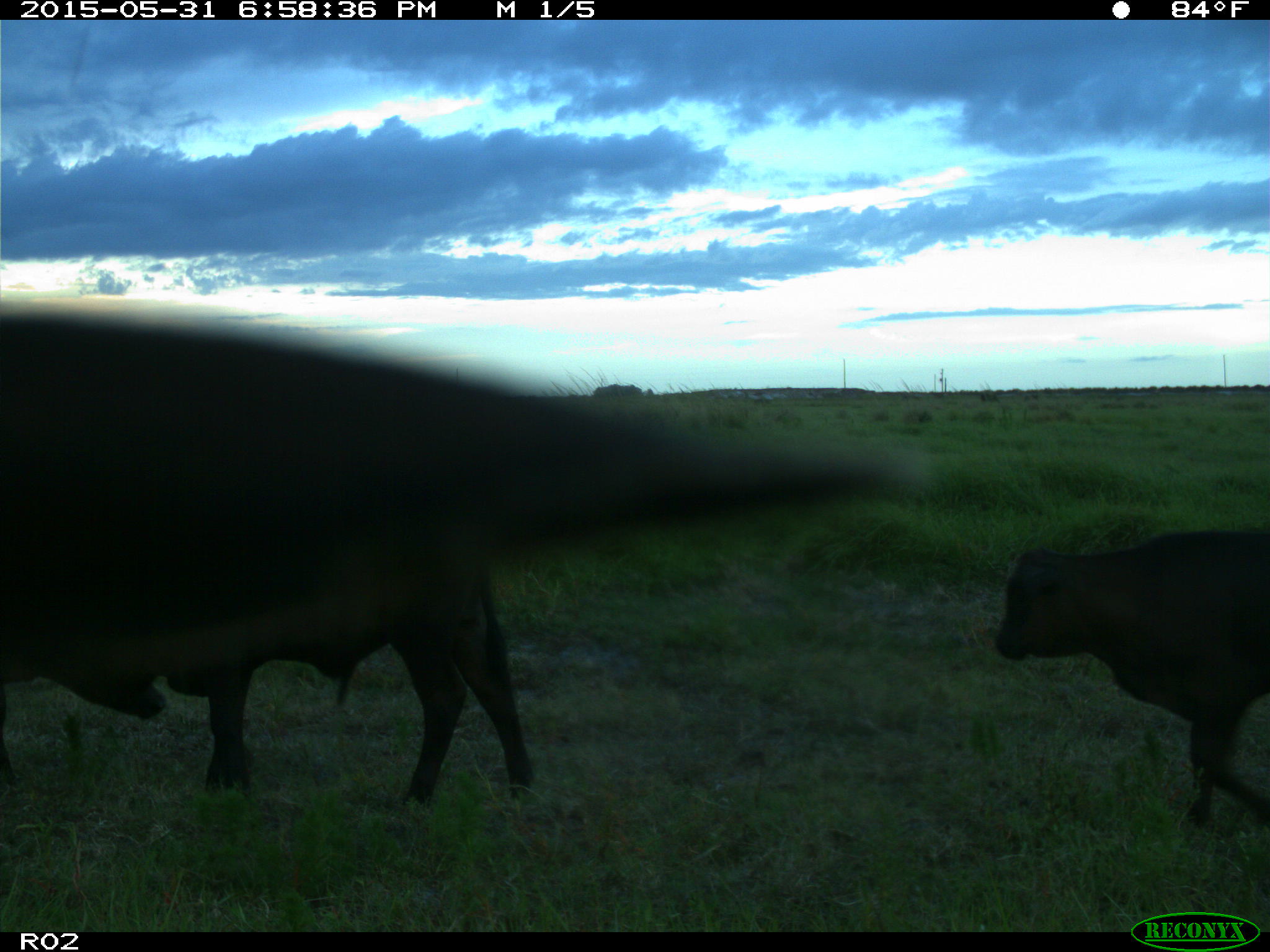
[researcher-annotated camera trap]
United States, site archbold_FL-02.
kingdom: Animalia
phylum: Chordata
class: Mammalia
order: Artiodactyla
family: Bovidae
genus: Bos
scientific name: Bos taurus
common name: domestic cow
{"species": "Bos taurus (domestic cow)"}